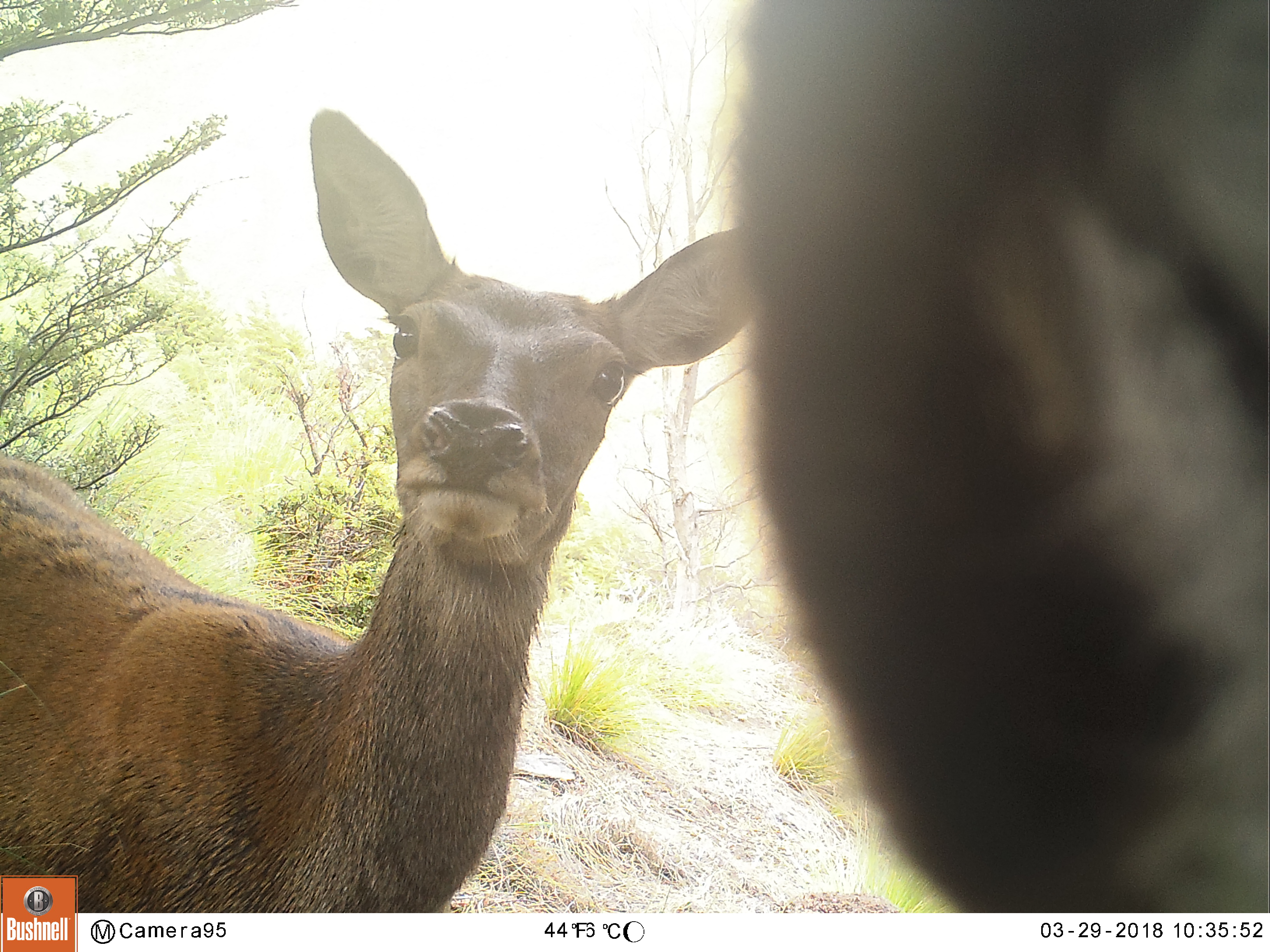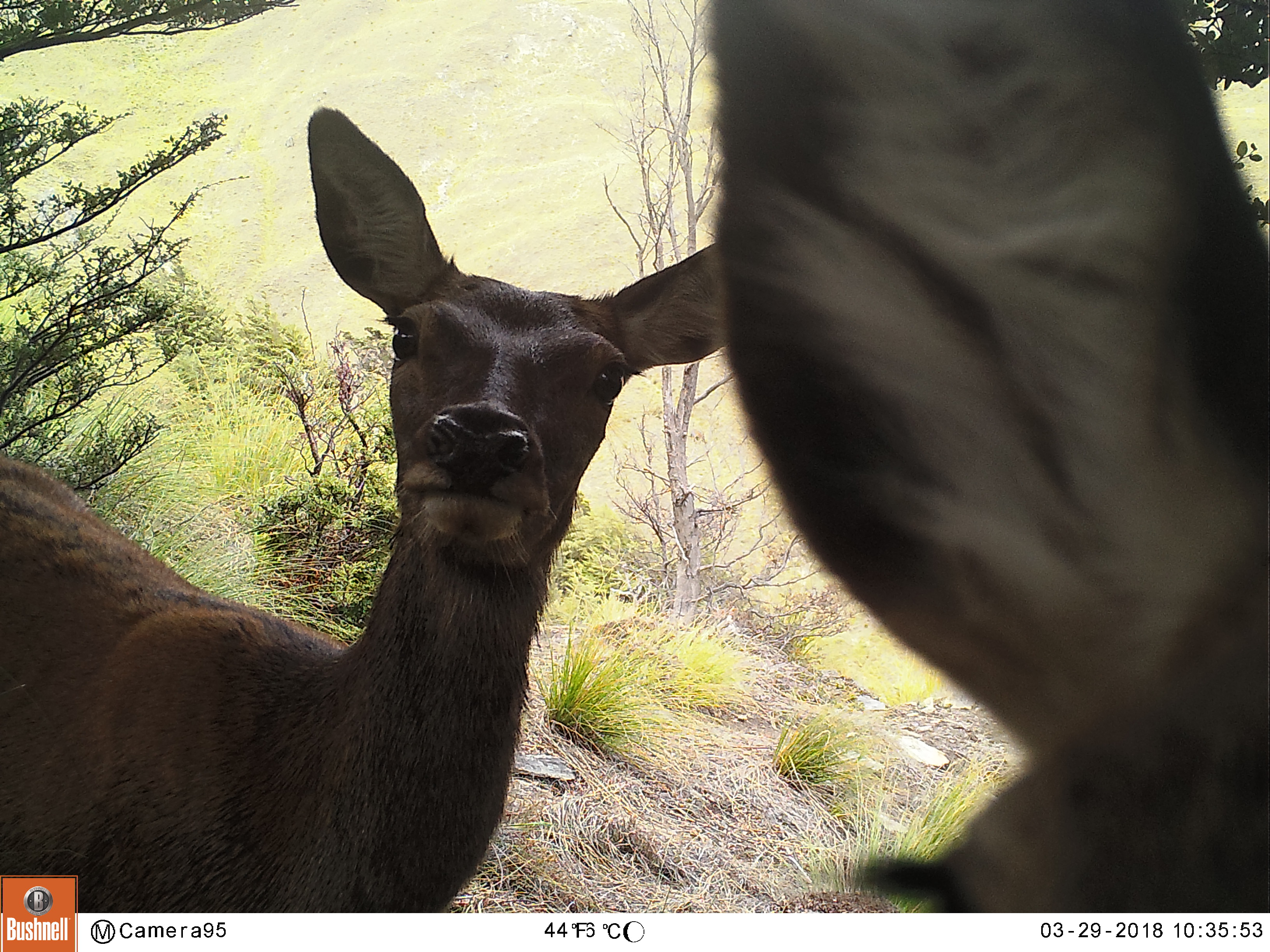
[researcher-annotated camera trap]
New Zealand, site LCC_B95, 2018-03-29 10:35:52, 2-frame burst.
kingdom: Animalia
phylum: Chordata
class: Mammalia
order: Artiodactyla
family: Cervidae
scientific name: Cervidae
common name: deer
Deer (Cervidae).